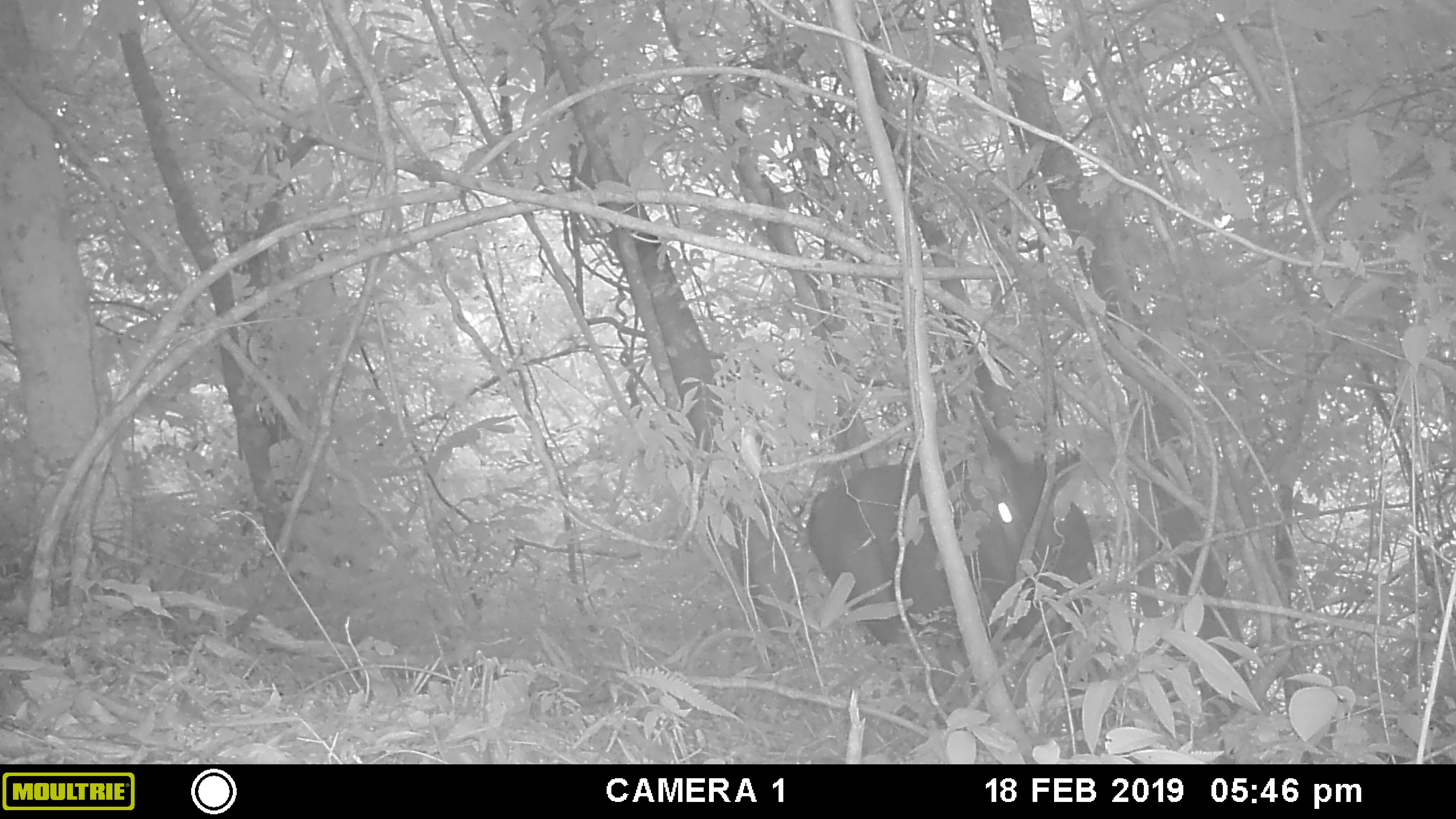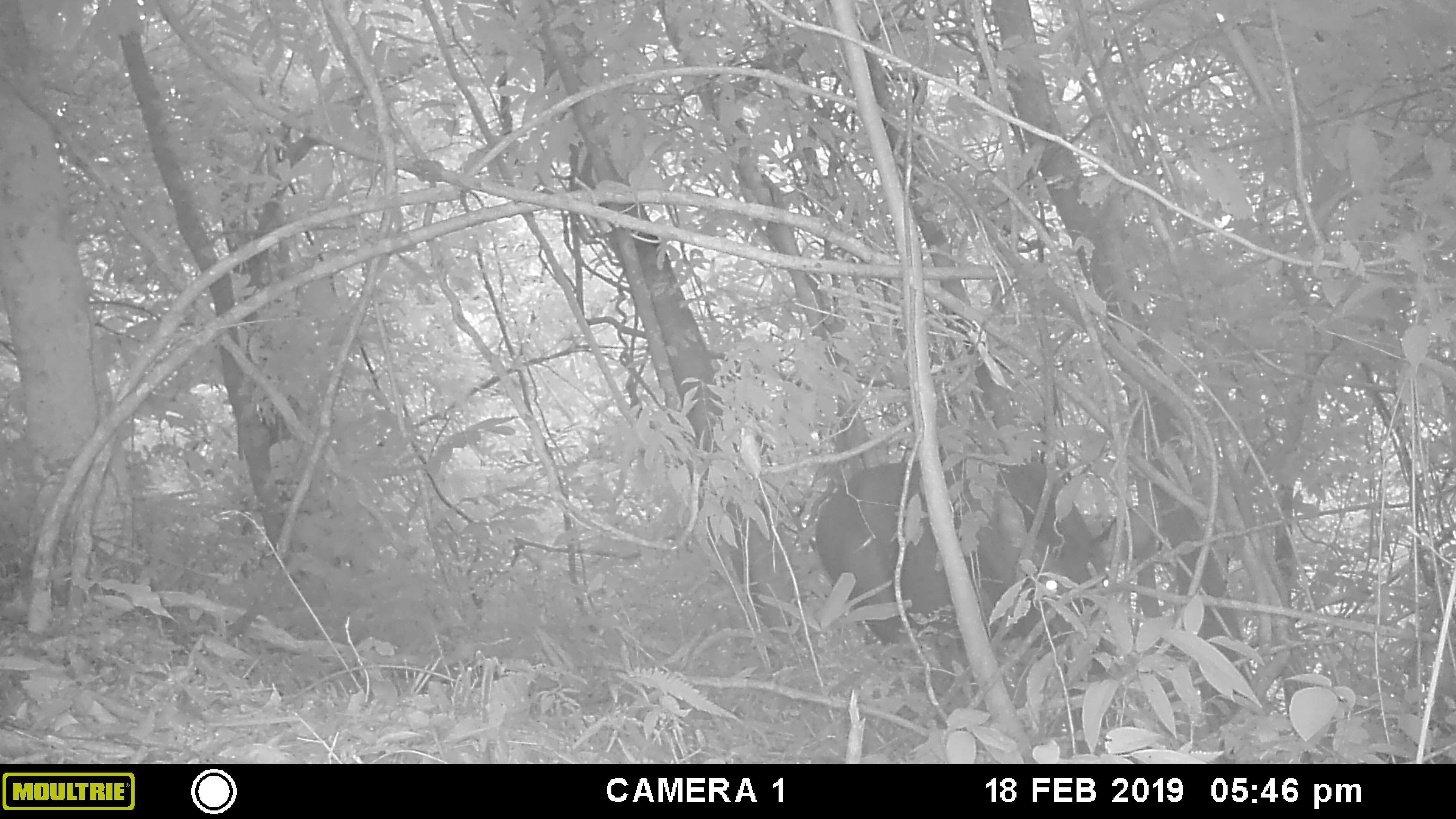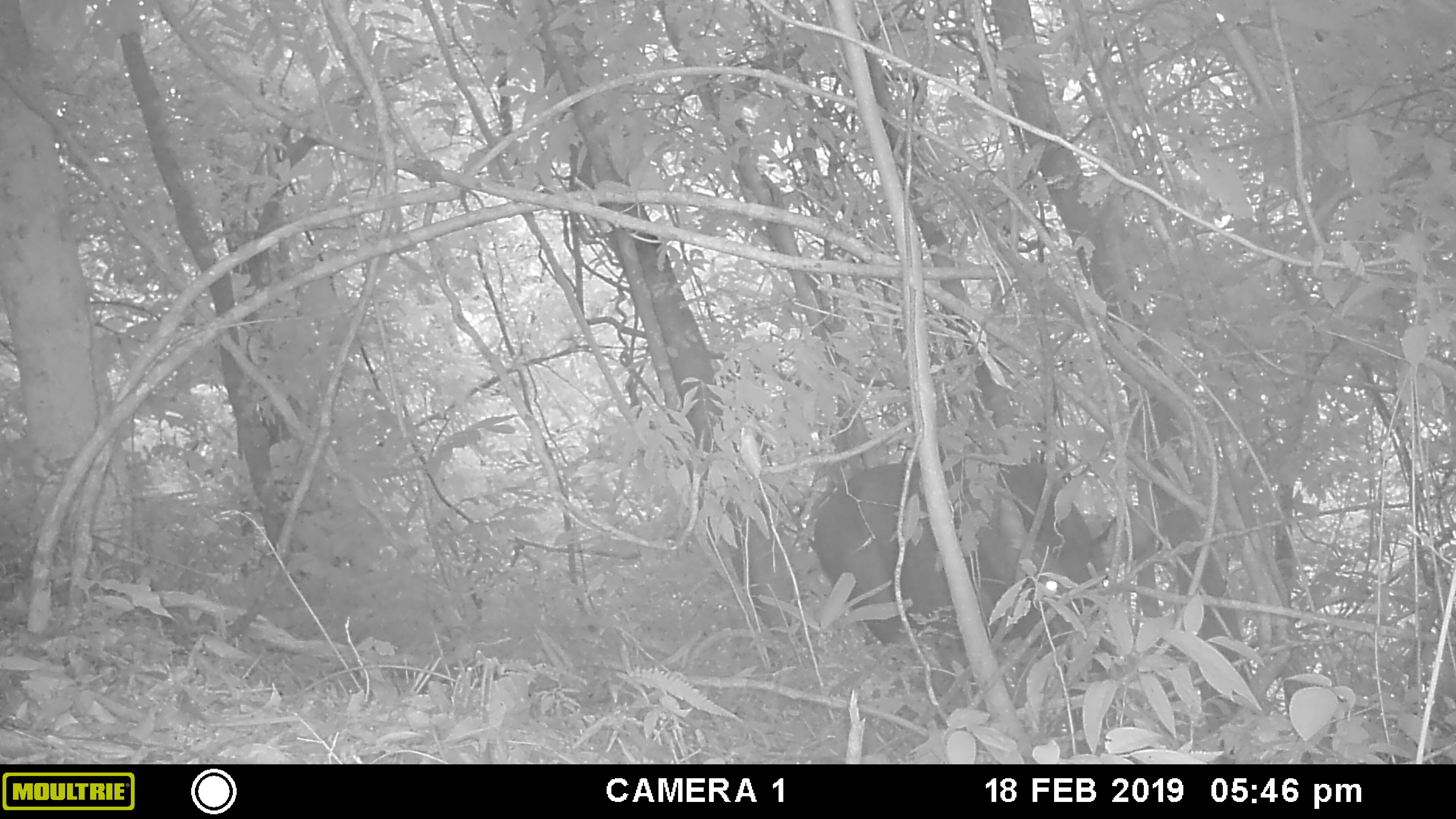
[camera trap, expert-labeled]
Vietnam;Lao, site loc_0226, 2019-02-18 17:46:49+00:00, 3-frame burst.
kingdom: Animalia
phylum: Chordata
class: Mammalia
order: Artiodactyla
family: Cervidae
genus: Rusa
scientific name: Rusa unicolor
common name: sambar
Sambar (Rusa unicolor). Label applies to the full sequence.